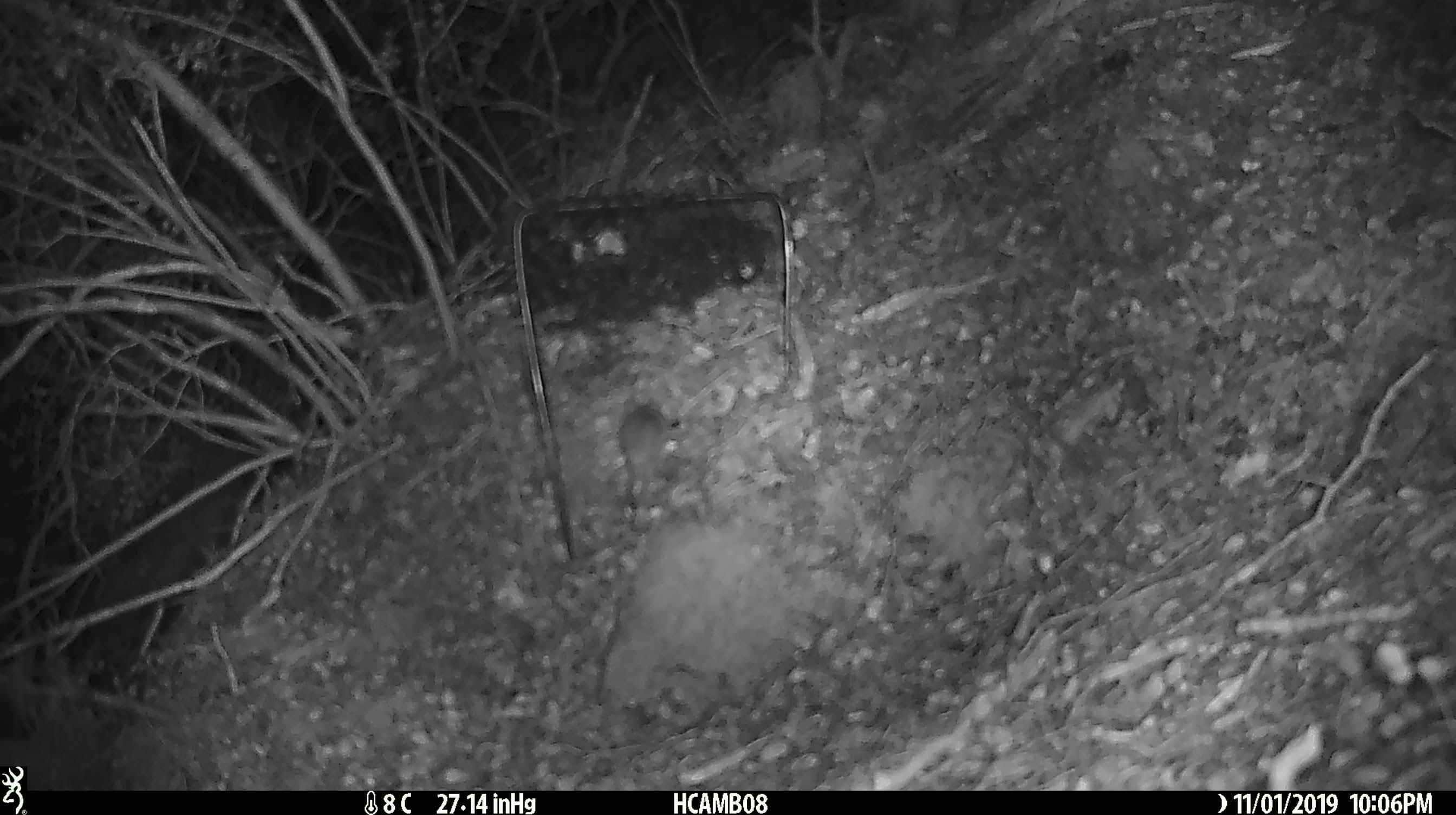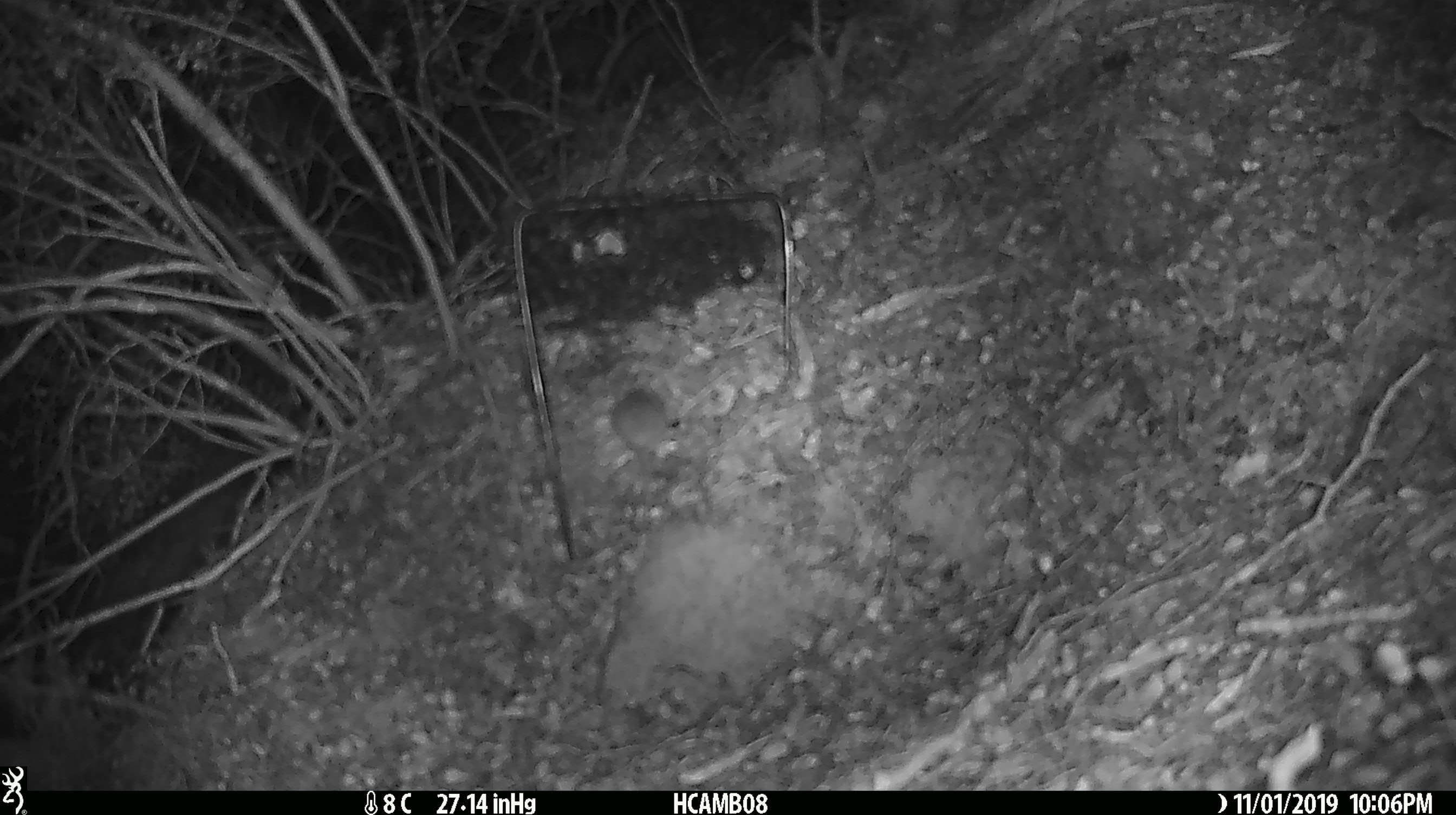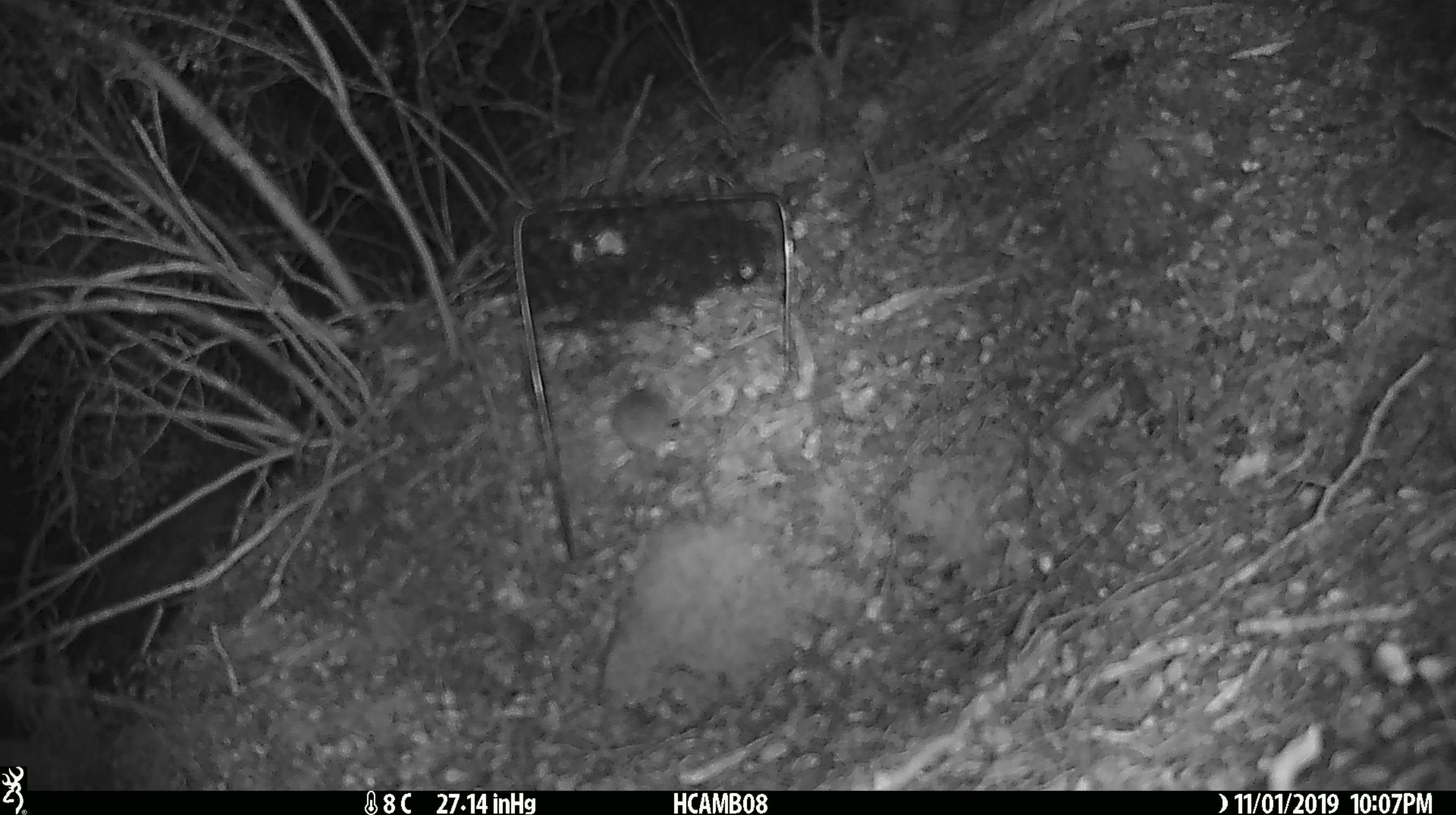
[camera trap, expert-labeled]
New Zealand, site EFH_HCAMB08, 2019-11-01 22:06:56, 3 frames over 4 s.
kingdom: Animalia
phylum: Chordata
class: Mammalia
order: Rodentia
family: Muridae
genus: Mus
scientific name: Mus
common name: mouse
Mouse (Mus).